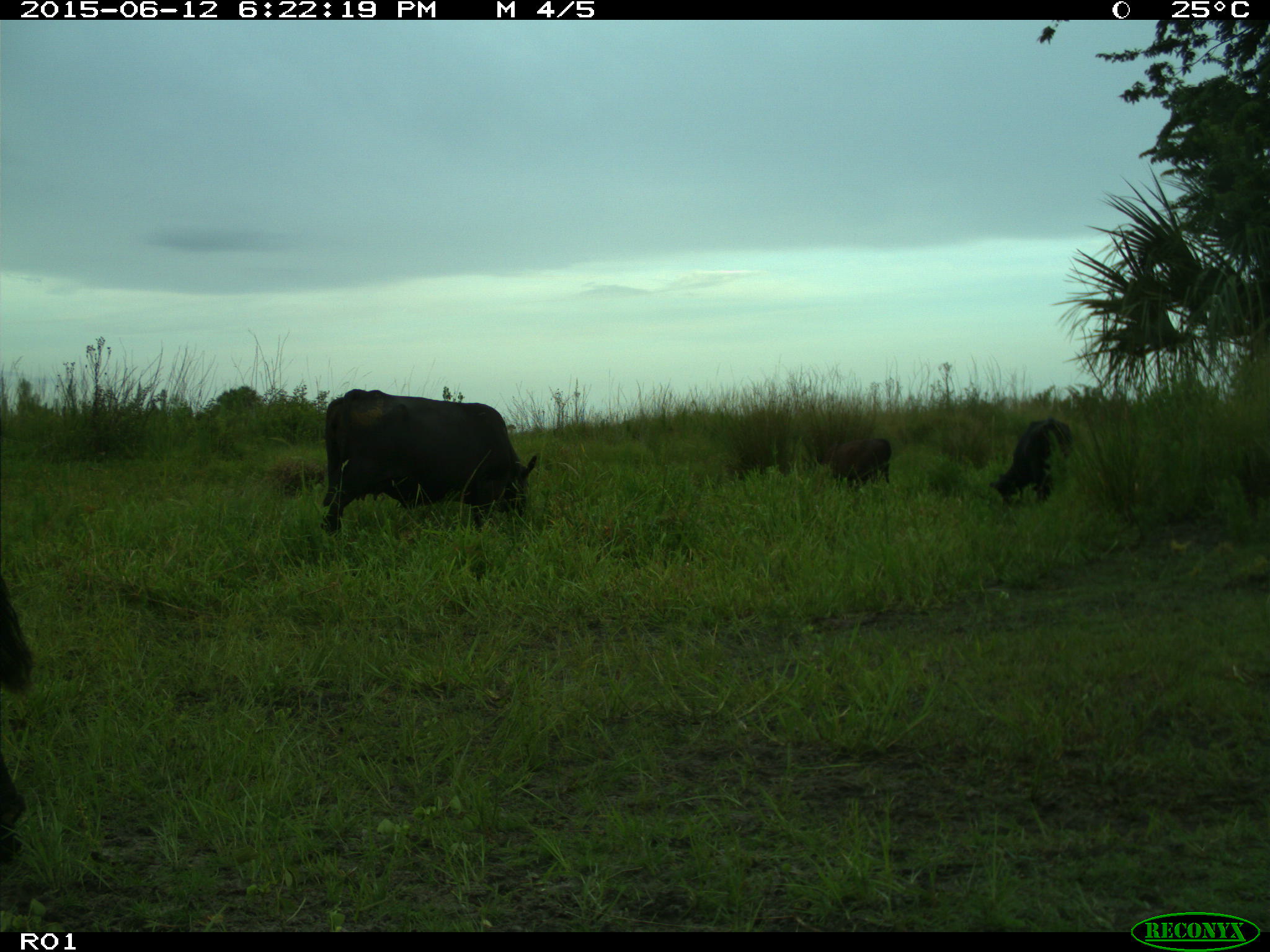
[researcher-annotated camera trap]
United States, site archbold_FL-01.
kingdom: Animalia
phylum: Chordata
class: Mammalia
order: Artiodactyla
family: Bovidae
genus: Bos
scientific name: Bos taurus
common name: domestic cow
Bos taurus (domestic cow).